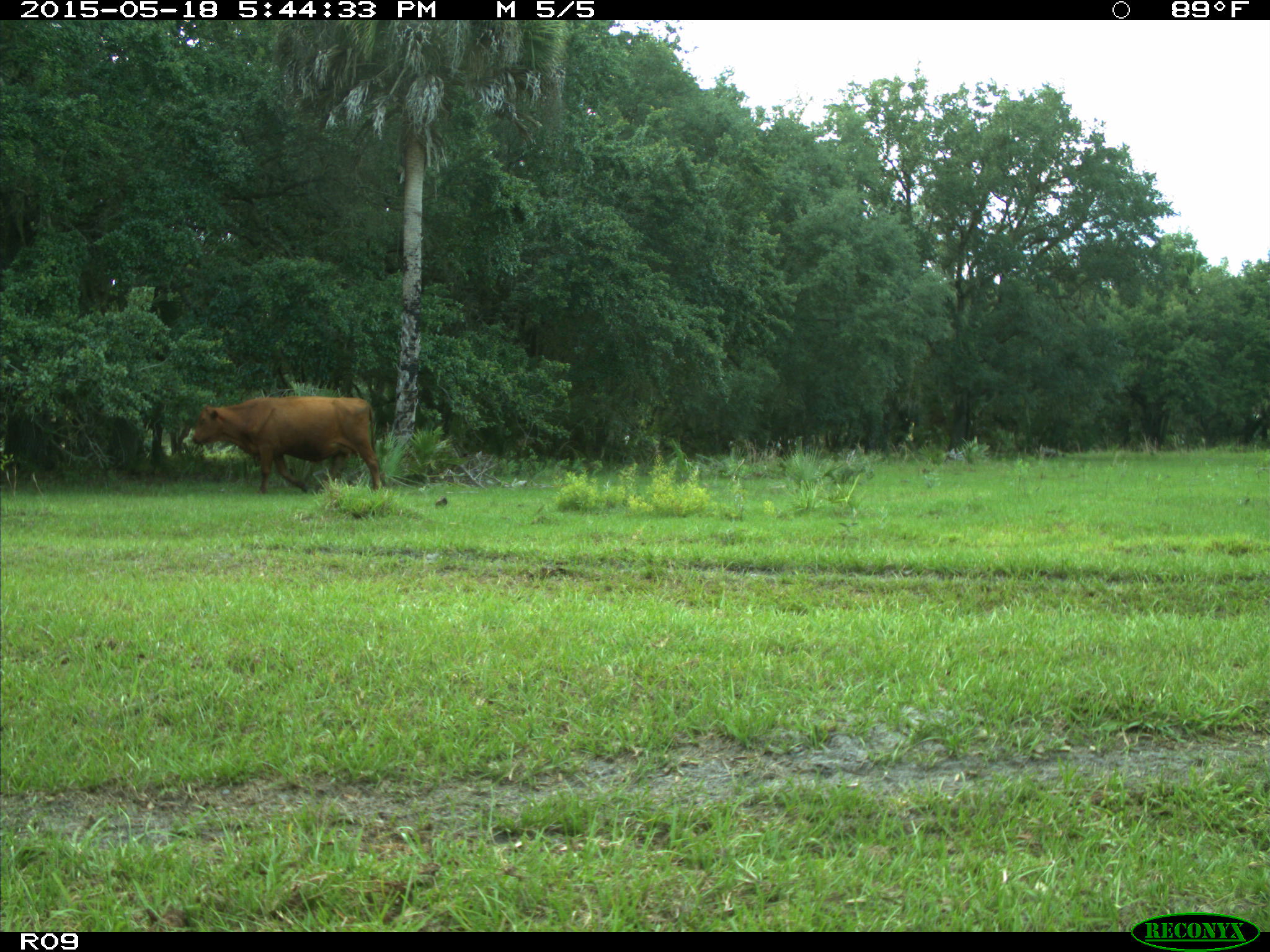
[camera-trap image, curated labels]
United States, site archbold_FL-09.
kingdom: Animalia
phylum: Chordata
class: Mammalia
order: Artiodactyla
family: Bovidae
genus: Bos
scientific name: Bos taurus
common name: domestic cow